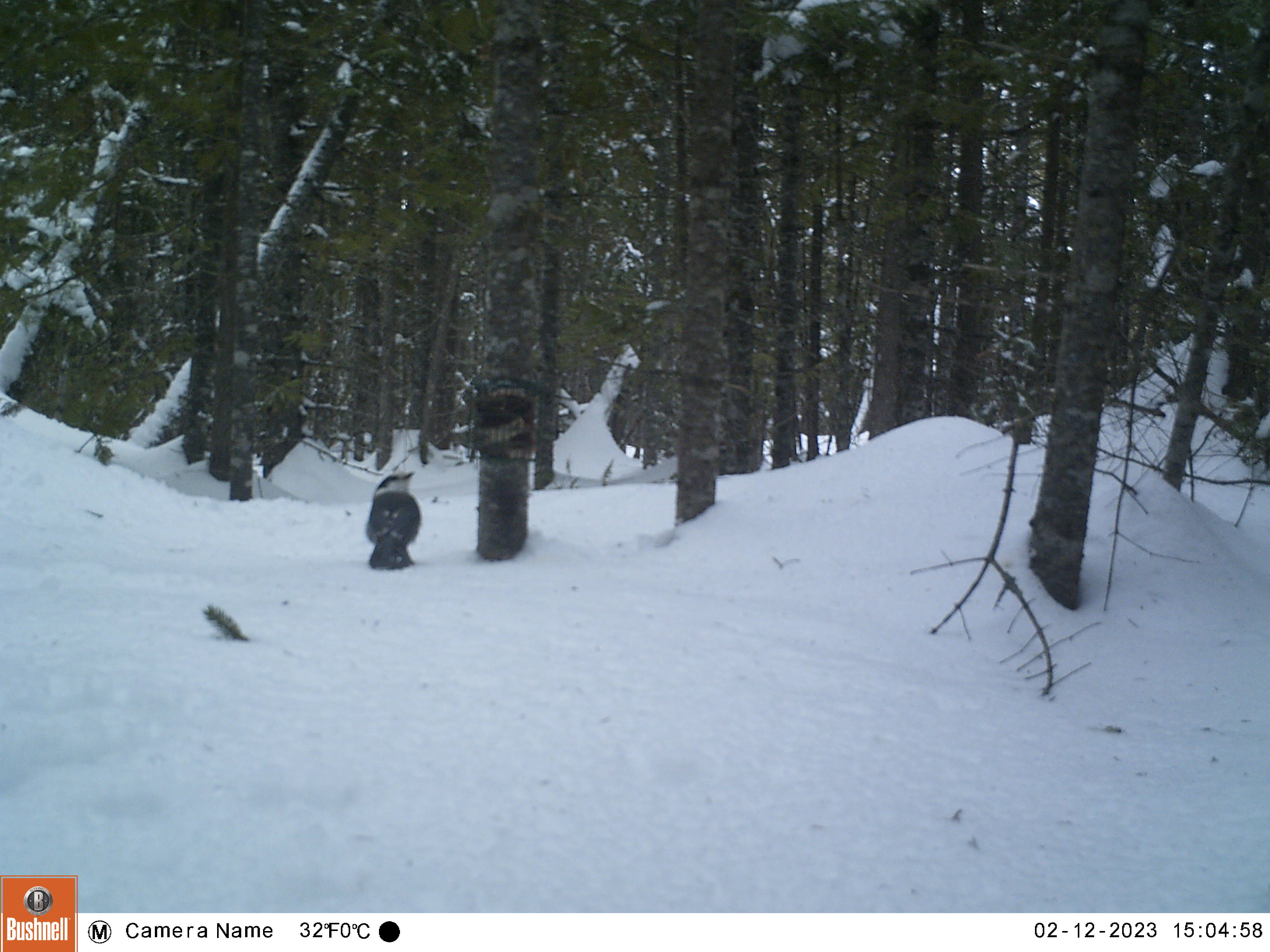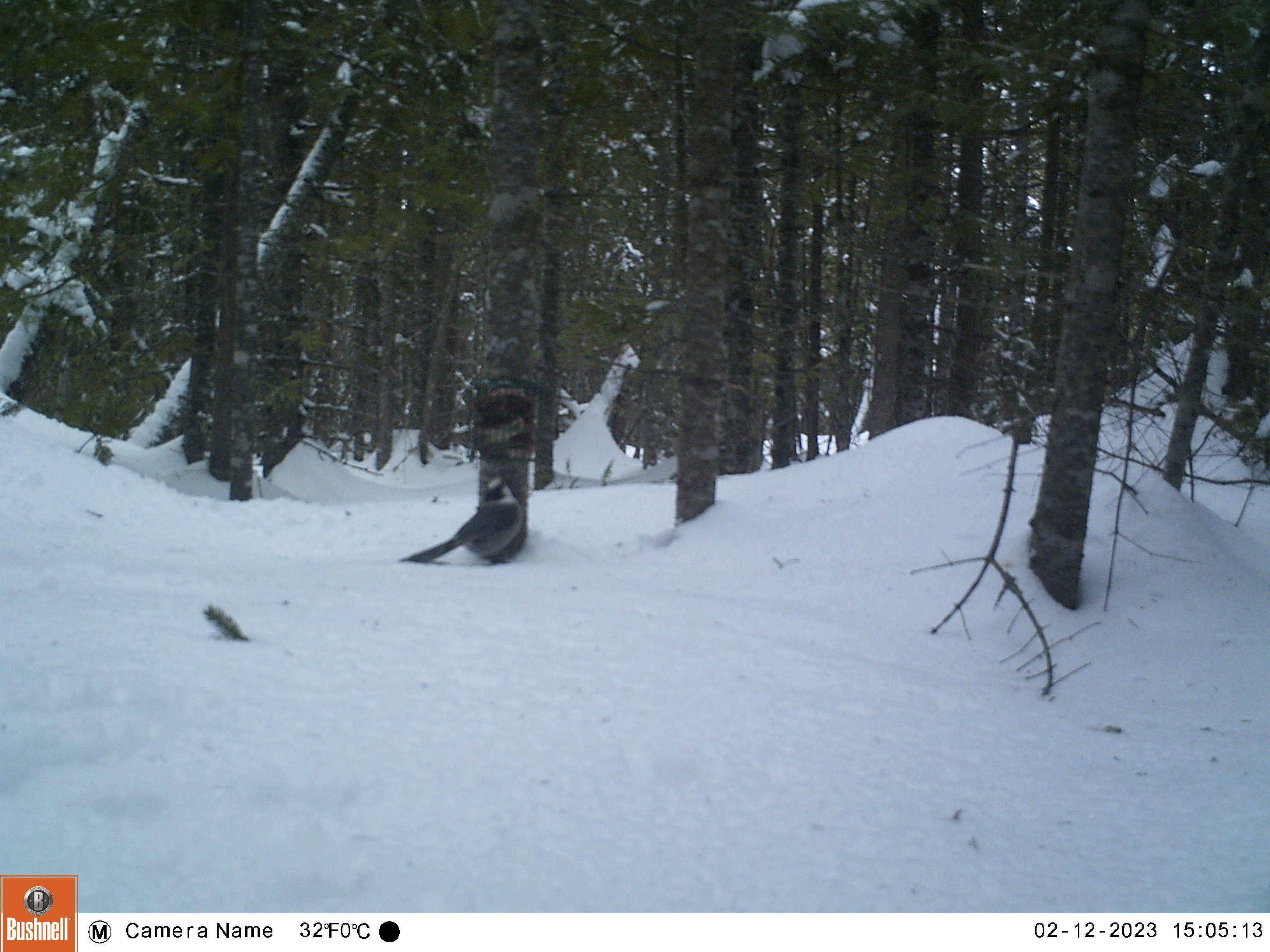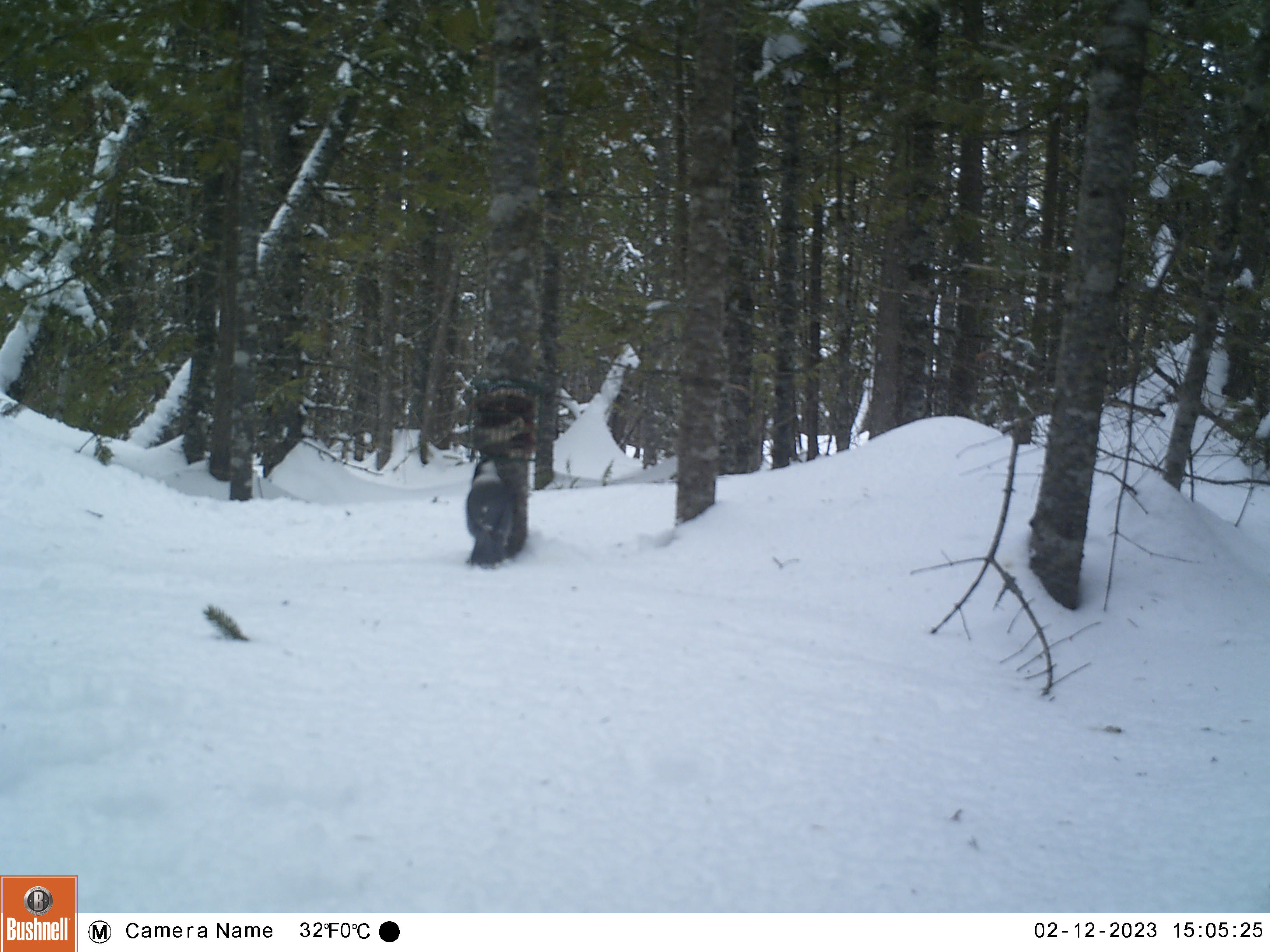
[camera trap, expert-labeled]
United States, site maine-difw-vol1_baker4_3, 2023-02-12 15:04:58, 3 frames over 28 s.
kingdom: Animalia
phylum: Chordata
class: Aves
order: Passeriformes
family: Corvidae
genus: Perisoreus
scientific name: Perisoreus canadensis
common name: canada jay